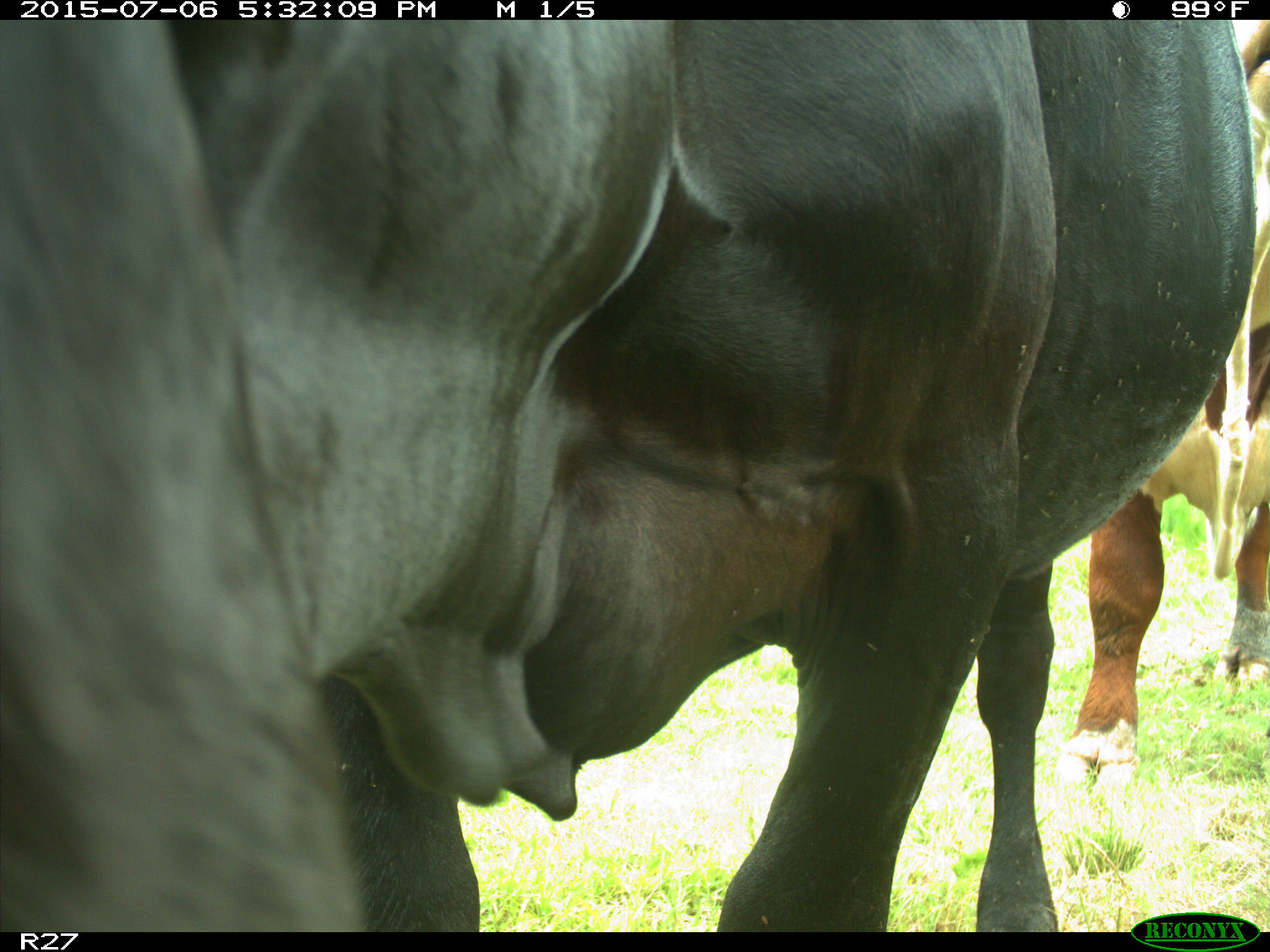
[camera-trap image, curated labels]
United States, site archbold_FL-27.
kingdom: Animalia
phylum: Chordata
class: Mammalia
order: Artiodactyla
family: Bovidae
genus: Bos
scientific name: Bos taurus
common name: domestic cow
Bos taurus (domestic cow).